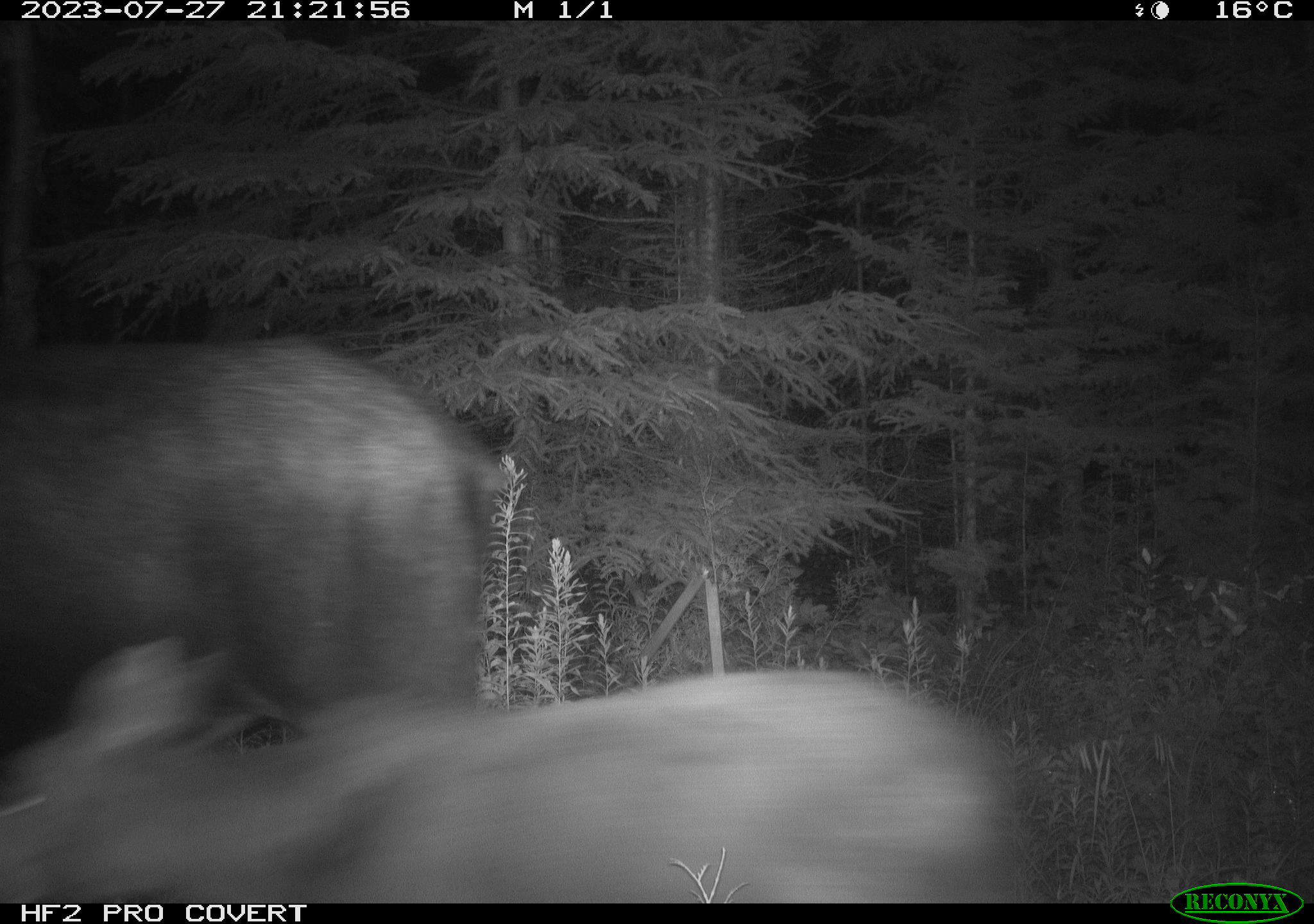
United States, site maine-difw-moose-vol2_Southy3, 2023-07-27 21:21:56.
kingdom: Animalia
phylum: Chordata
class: Mammalia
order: Artiodactyla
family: Cervidae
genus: Alces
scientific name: Alces alces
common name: moose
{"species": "moose (Alces alces)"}